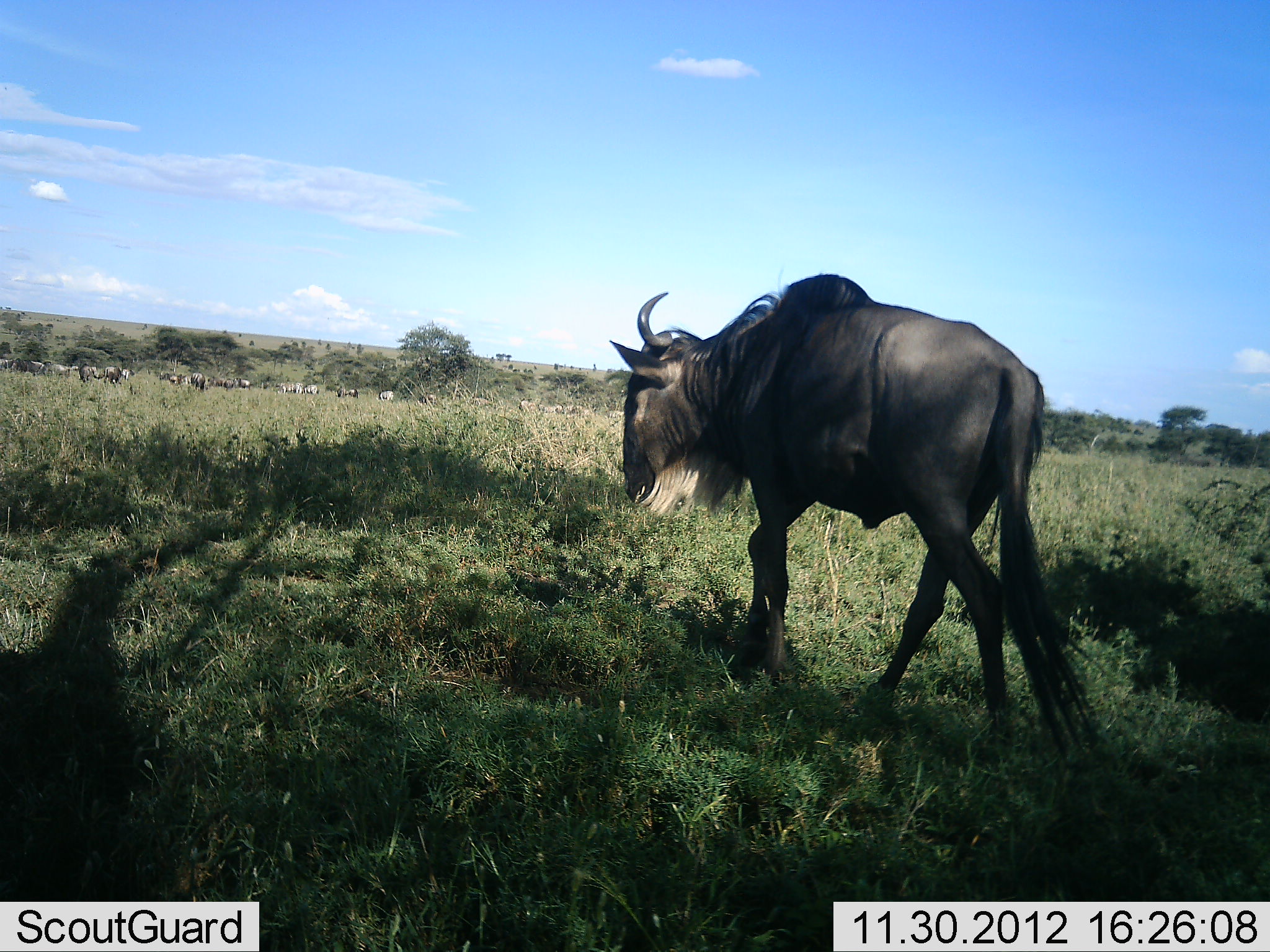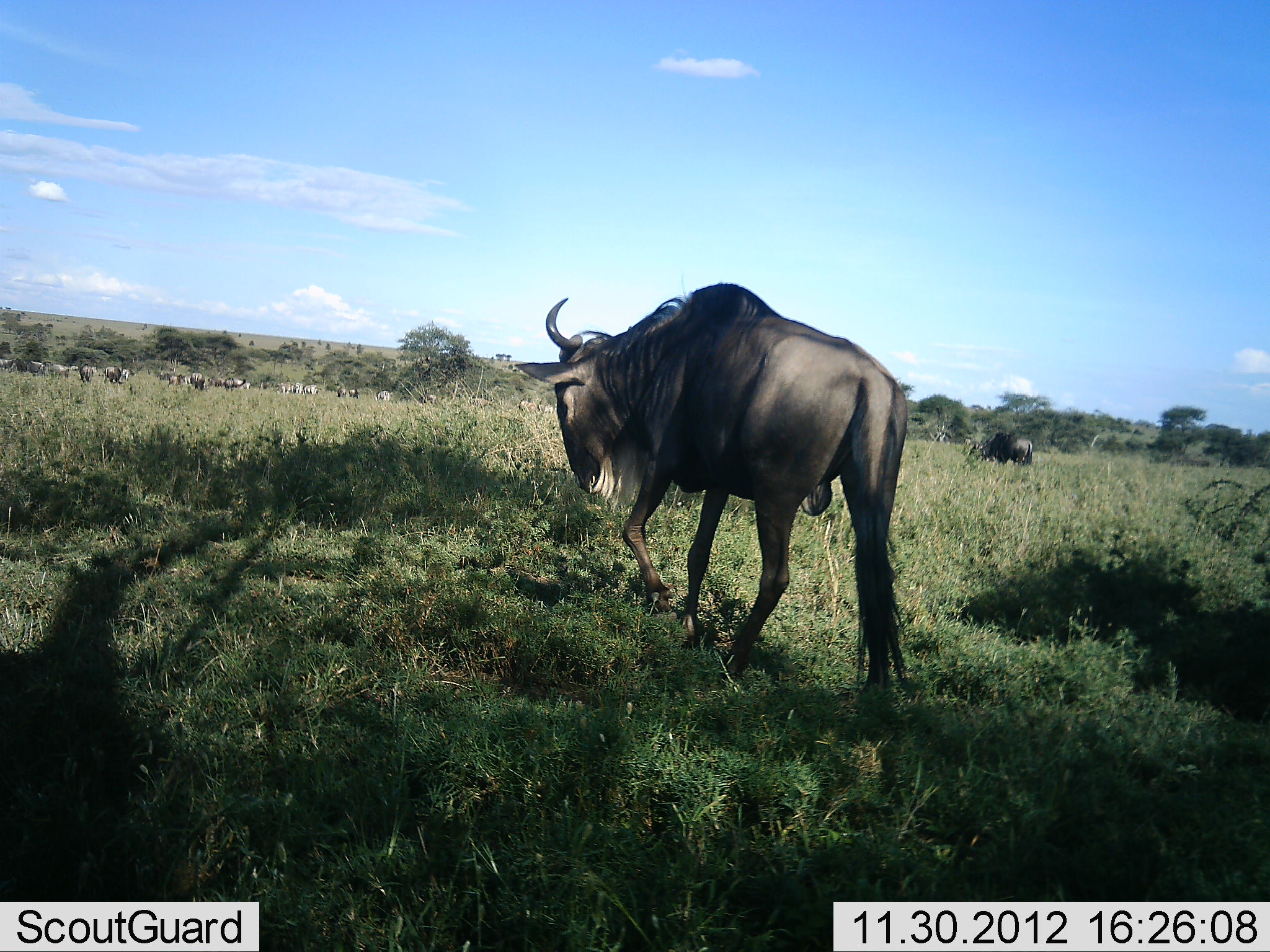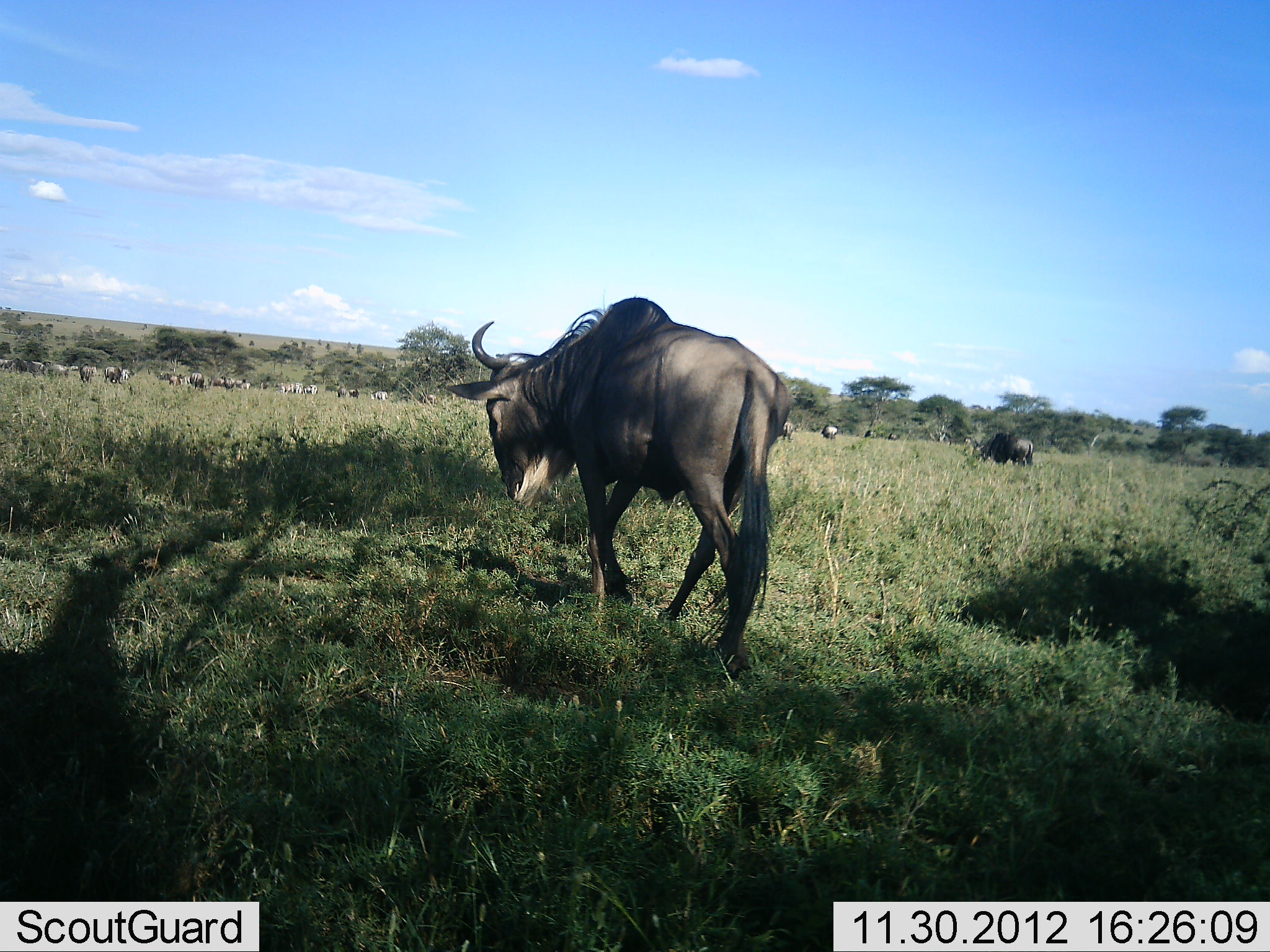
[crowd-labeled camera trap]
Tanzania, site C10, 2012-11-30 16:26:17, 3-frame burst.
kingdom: Animalia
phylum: Chordata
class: Mammalia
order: Artiodactyla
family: Bovidae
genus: Connochaetes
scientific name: Connochaetes taurinus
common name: blue wildebeest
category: wildebeest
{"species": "wildebeest (blue wildebeest) (Connochaetes taurinus)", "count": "11-50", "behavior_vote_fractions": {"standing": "45%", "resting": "9%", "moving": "100%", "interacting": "9%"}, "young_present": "0%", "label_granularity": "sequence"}